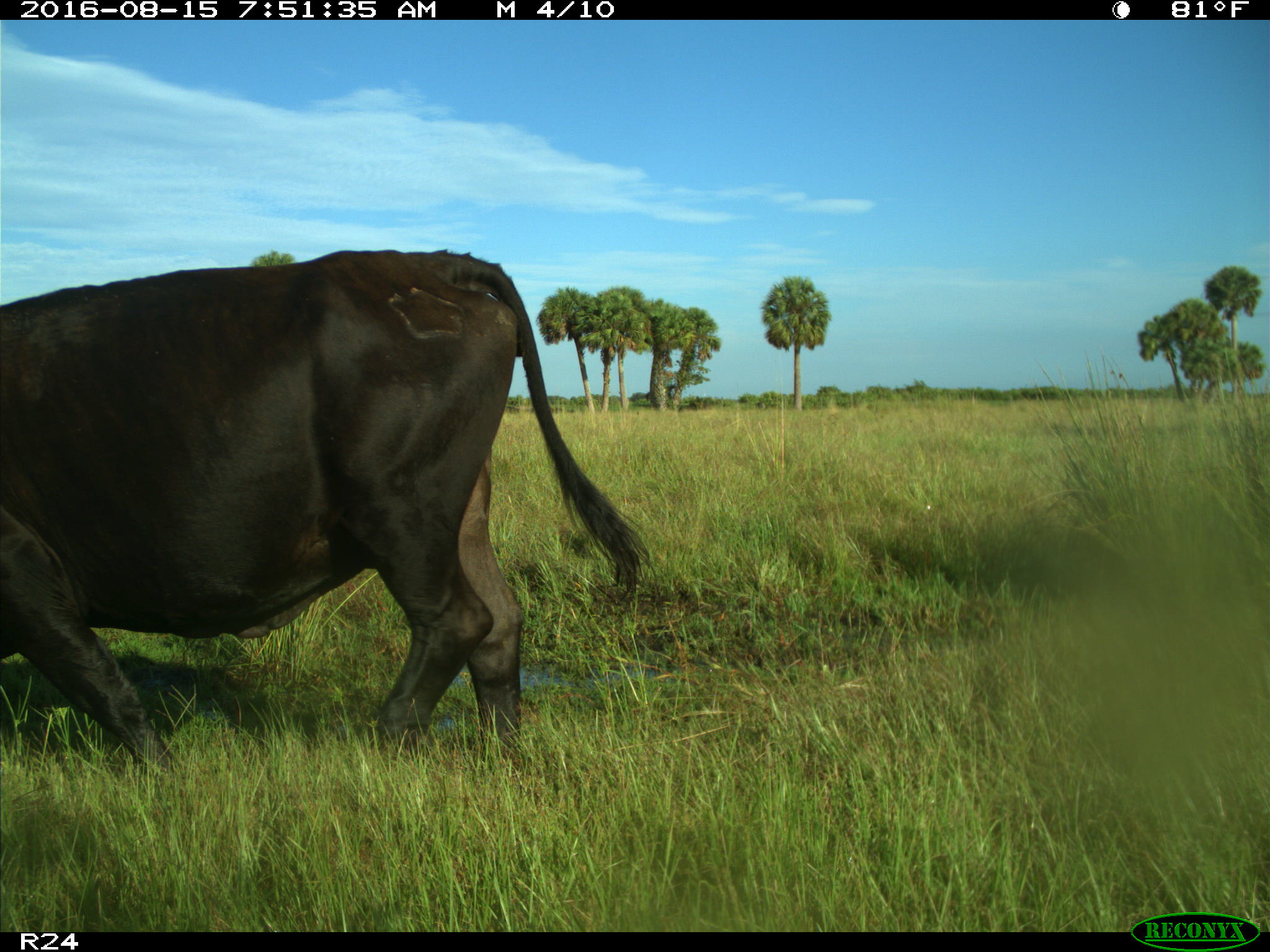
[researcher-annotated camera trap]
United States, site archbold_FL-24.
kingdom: Animalia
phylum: Chordata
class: Mammalia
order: Artiodactyla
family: Bovidae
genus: Bos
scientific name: Bos taurus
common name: domestic cow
Bos taurus (domestic cow).